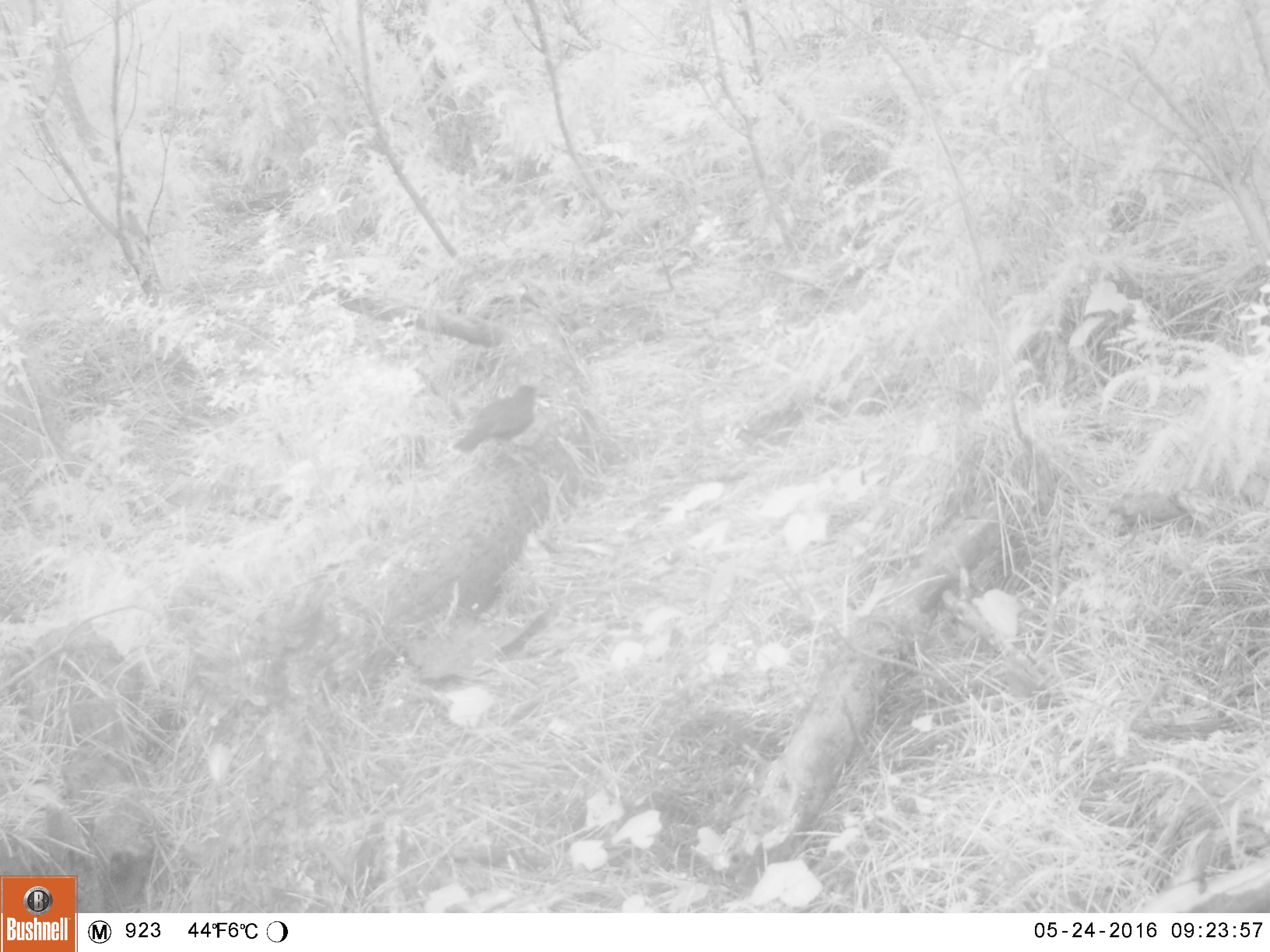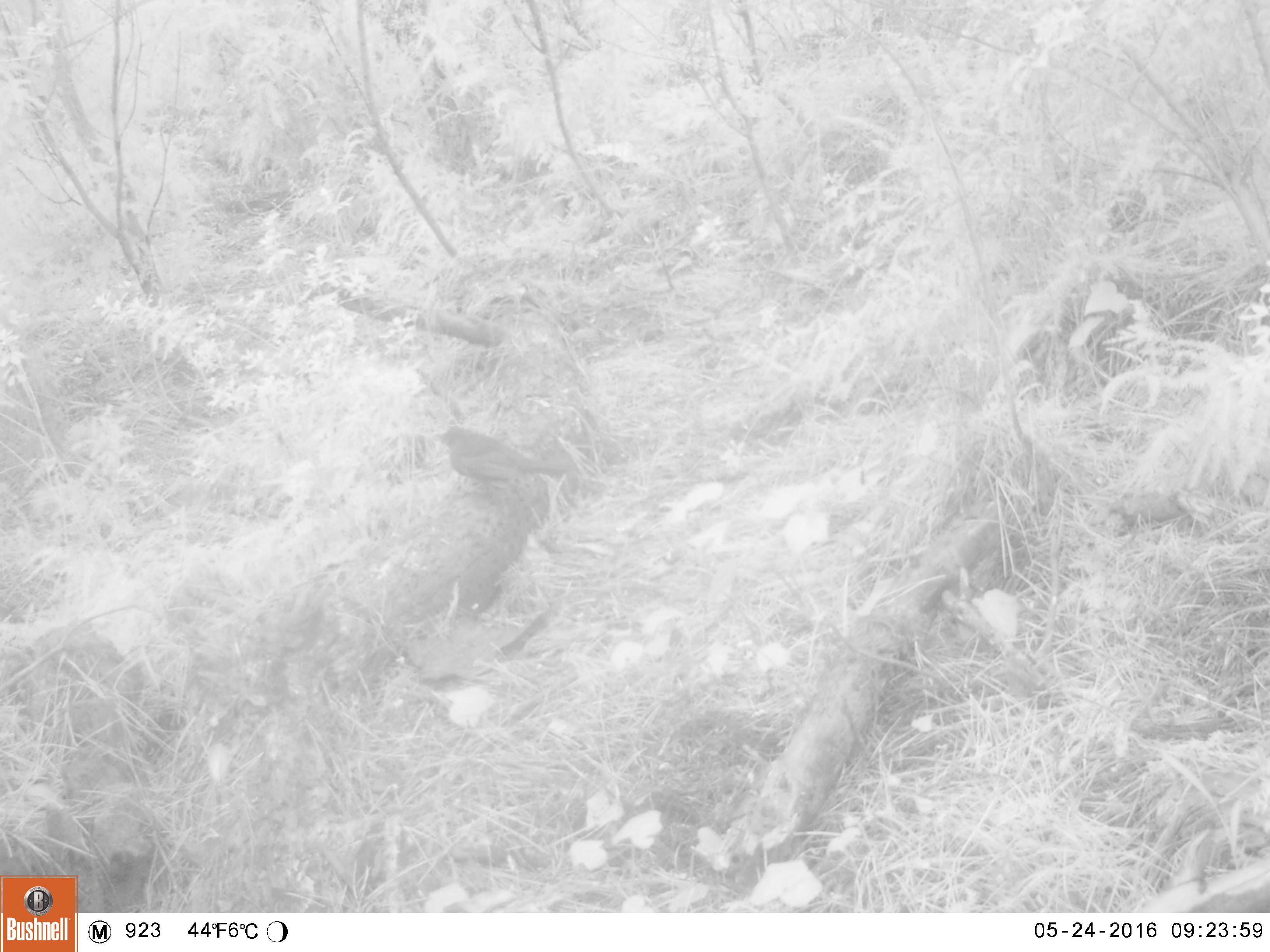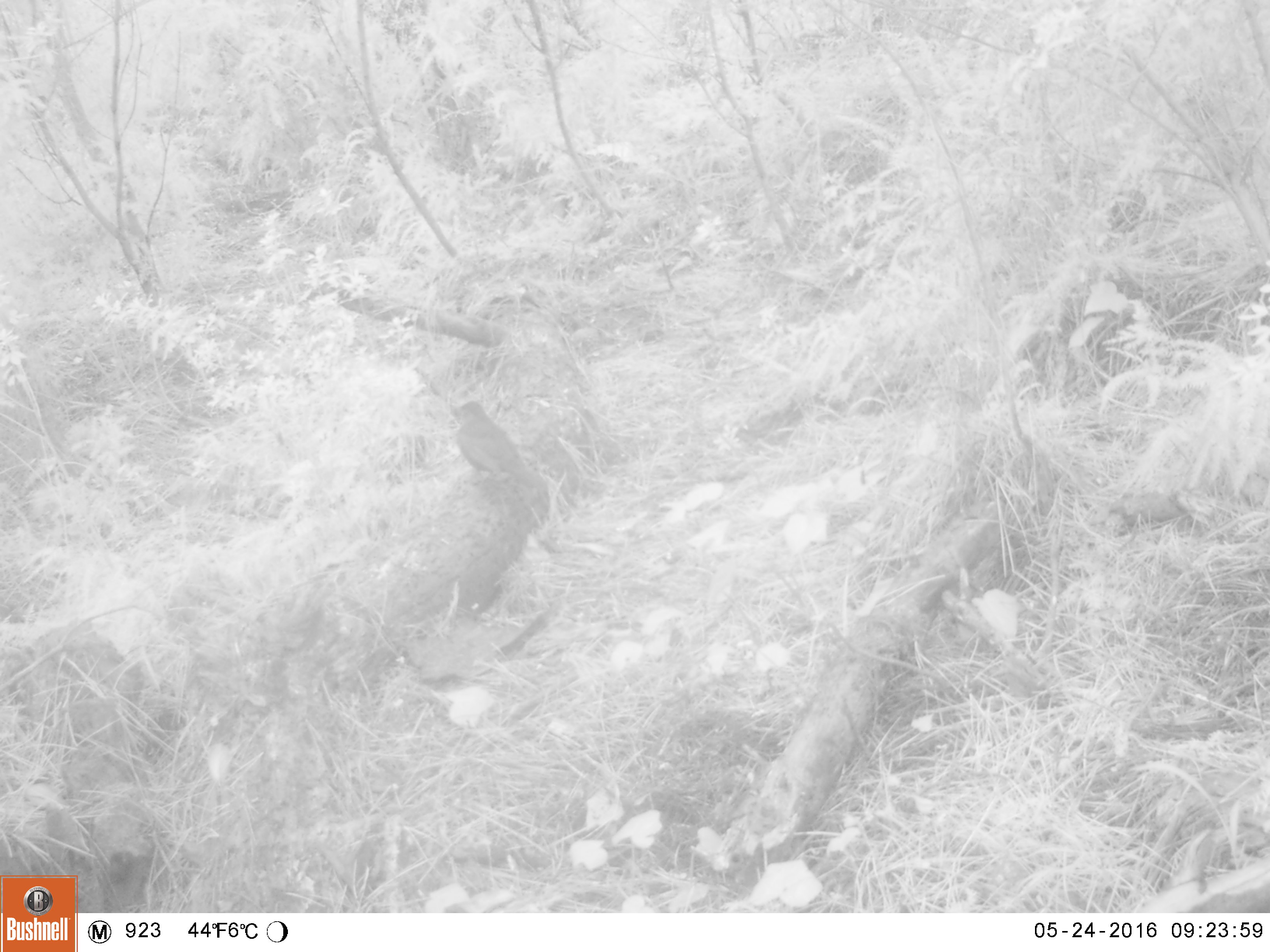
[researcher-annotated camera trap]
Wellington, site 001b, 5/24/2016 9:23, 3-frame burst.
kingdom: Animalia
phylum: Chordata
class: Aves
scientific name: Aves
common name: bird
Bird (Aves).